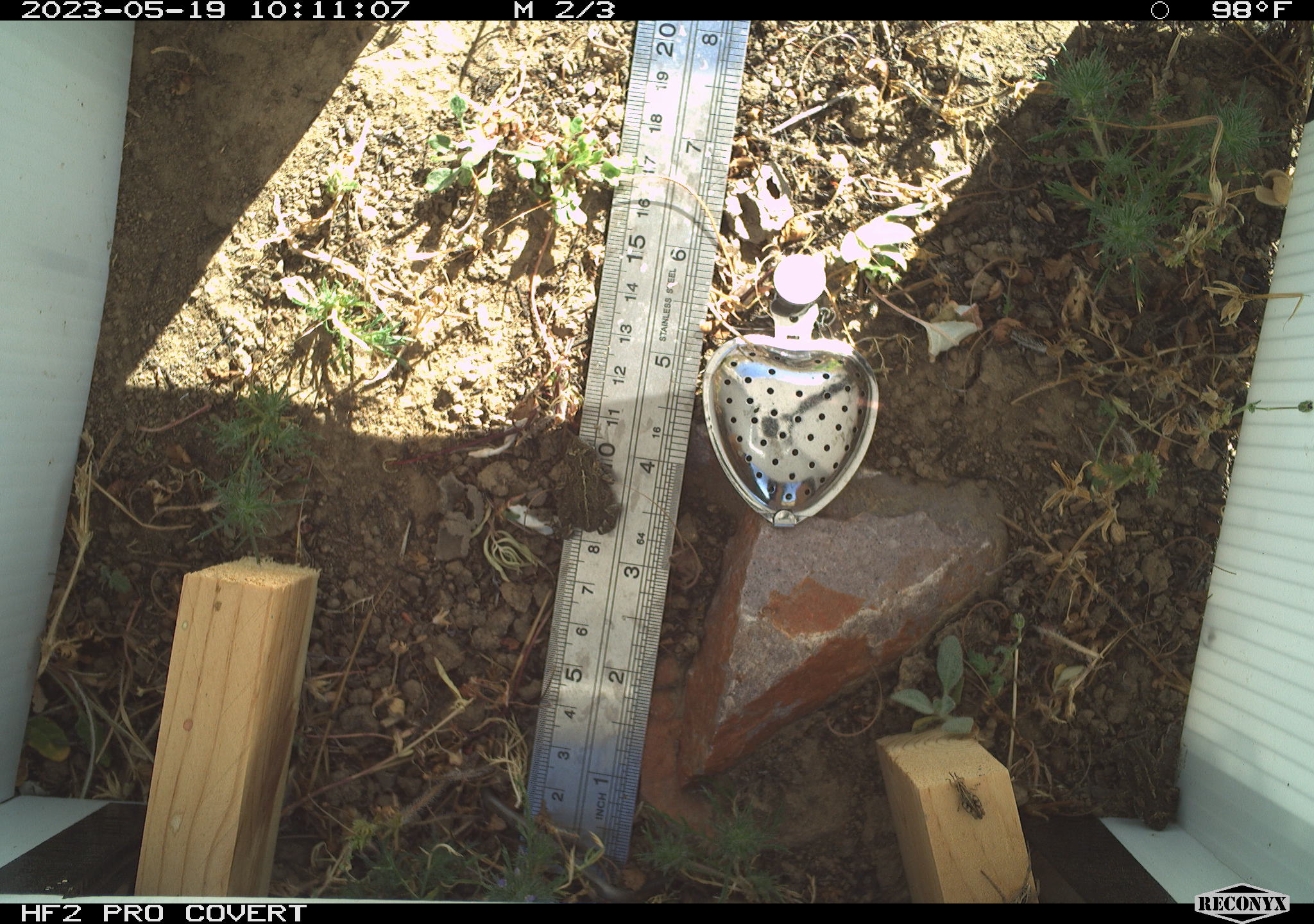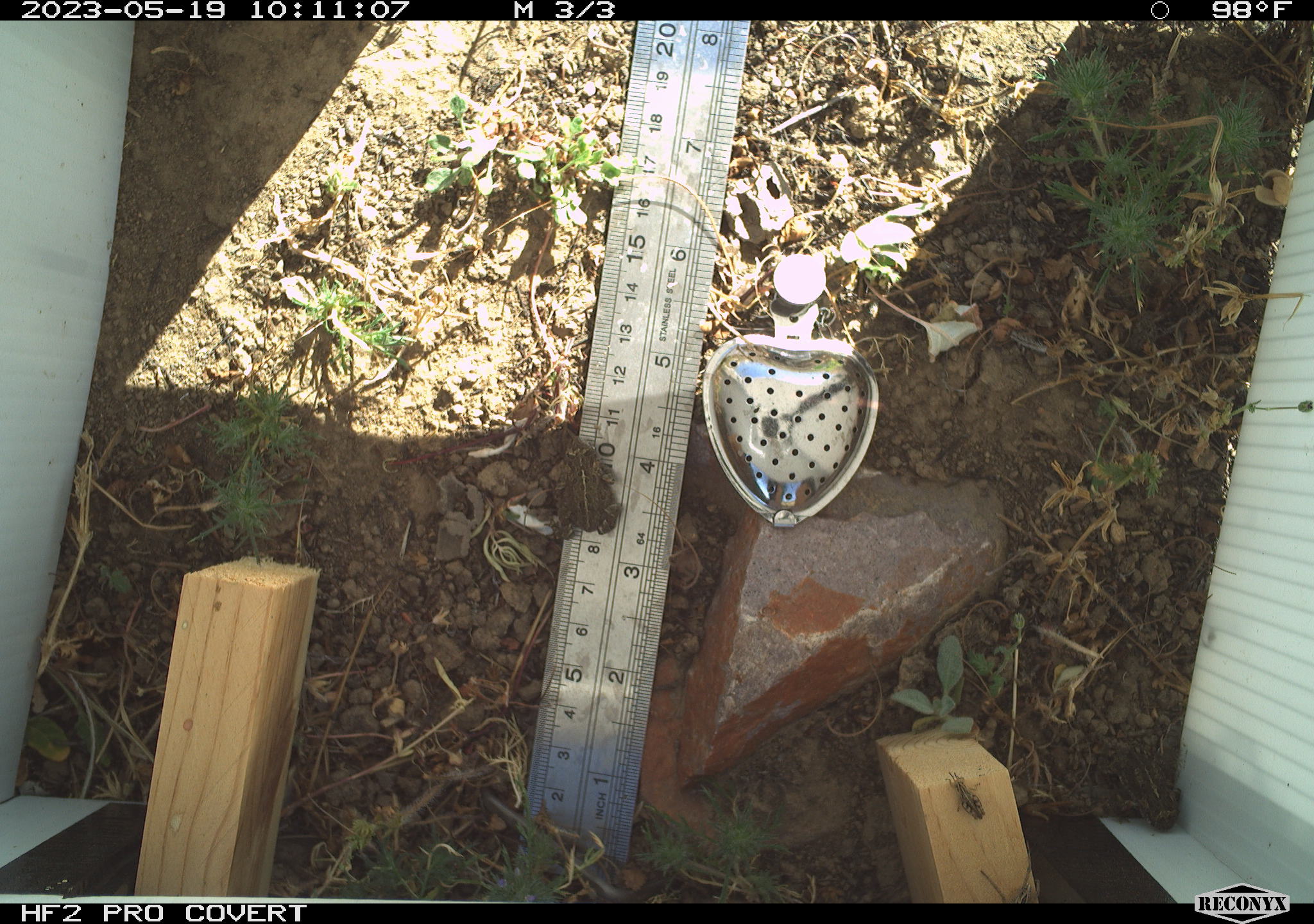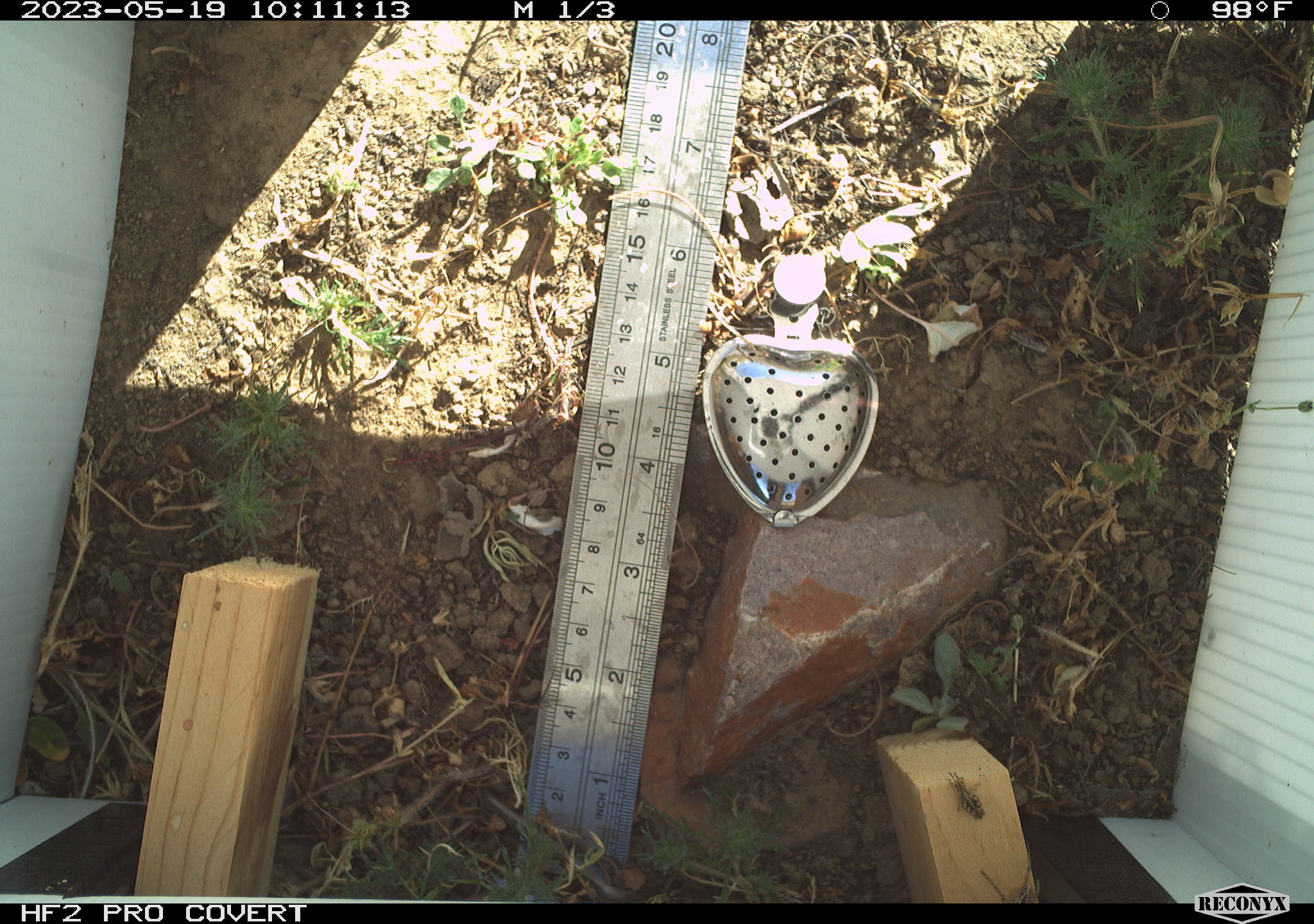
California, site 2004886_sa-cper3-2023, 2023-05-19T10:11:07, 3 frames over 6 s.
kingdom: Animalia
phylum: Chordata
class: Amphibia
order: Anura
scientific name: Anura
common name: frogs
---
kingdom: Animalia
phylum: Arthropoda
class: Insecta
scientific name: Insecta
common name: insect